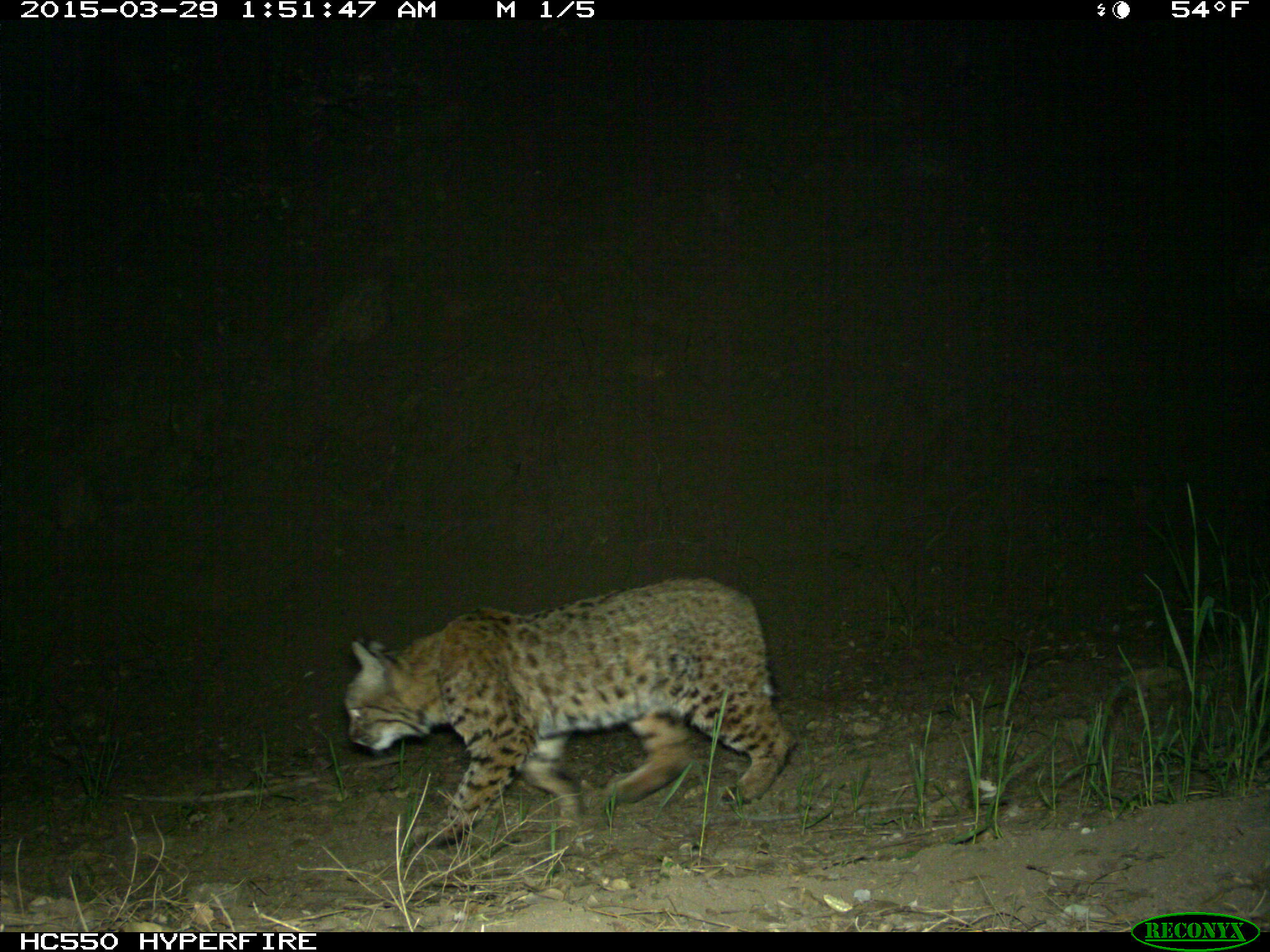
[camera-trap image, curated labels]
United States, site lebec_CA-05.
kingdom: Animalia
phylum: Chordata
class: Mammalia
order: Carnivora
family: Felidae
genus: Lynx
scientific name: Lynx rufus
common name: bobcat